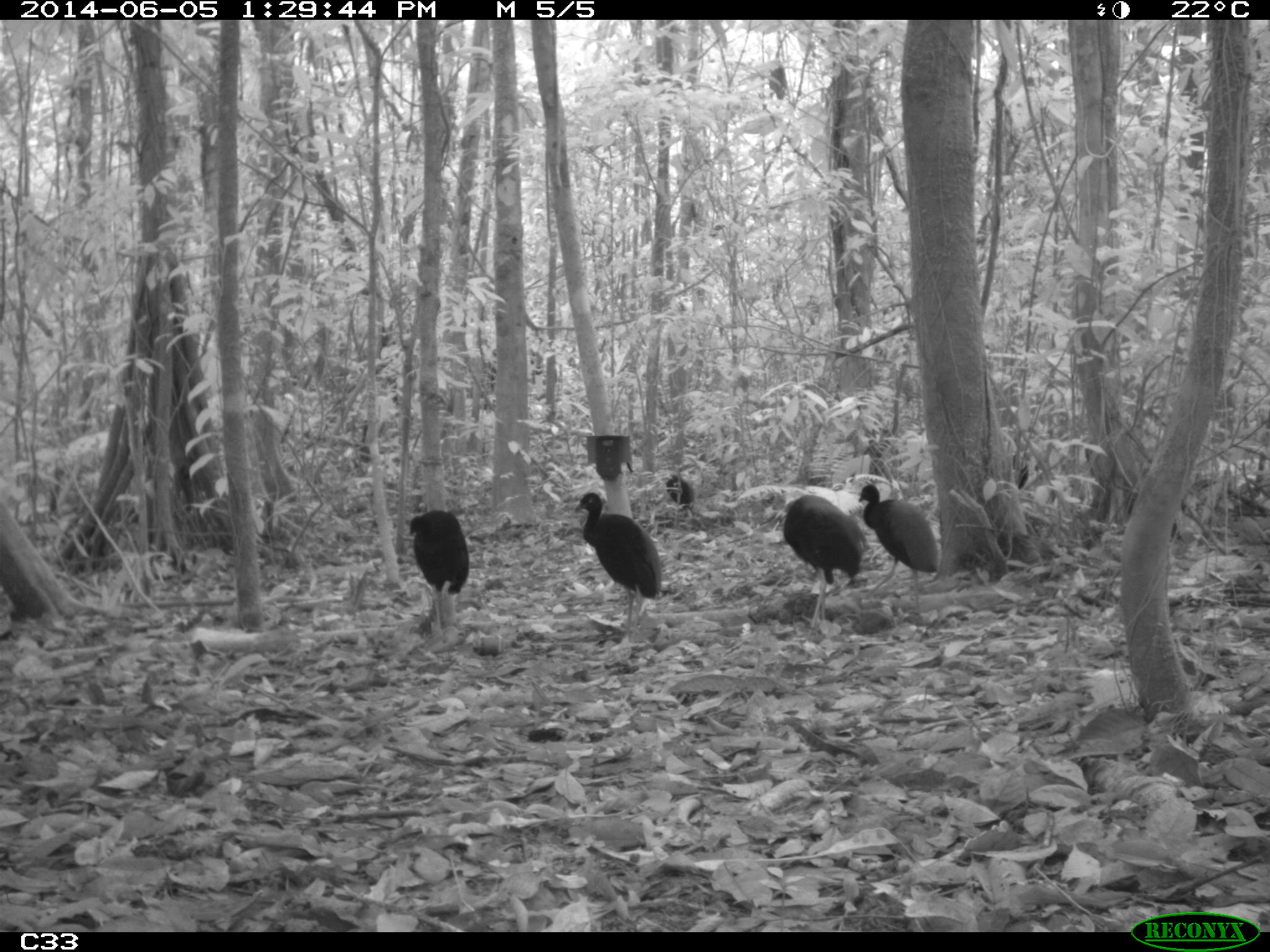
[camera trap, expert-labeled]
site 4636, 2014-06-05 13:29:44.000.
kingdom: Animalia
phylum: Chordata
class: Aves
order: Gruiformes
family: Psophiidae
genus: Psophia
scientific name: Psophia crepitans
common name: gray-winged trumpeter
Psophia crepitans (gray-winged trumpeter), count 6, age adult.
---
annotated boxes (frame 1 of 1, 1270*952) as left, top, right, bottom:
psophia crepitans: 782, 494, 870, 644; 575, 492, 661, 642; 859, 485, 937, 609; 409, 510, 469, 634; 666, 475, 693, 512